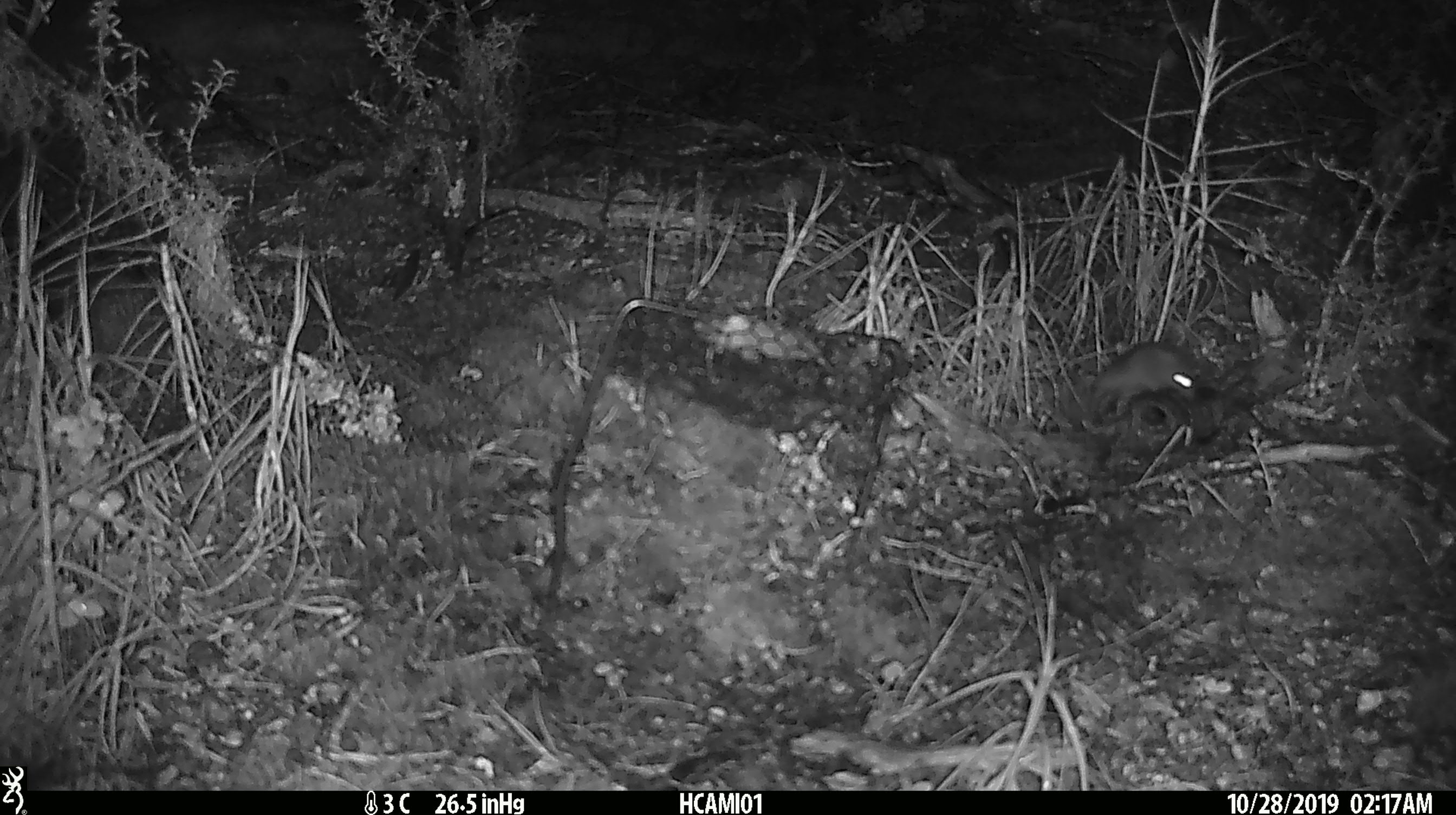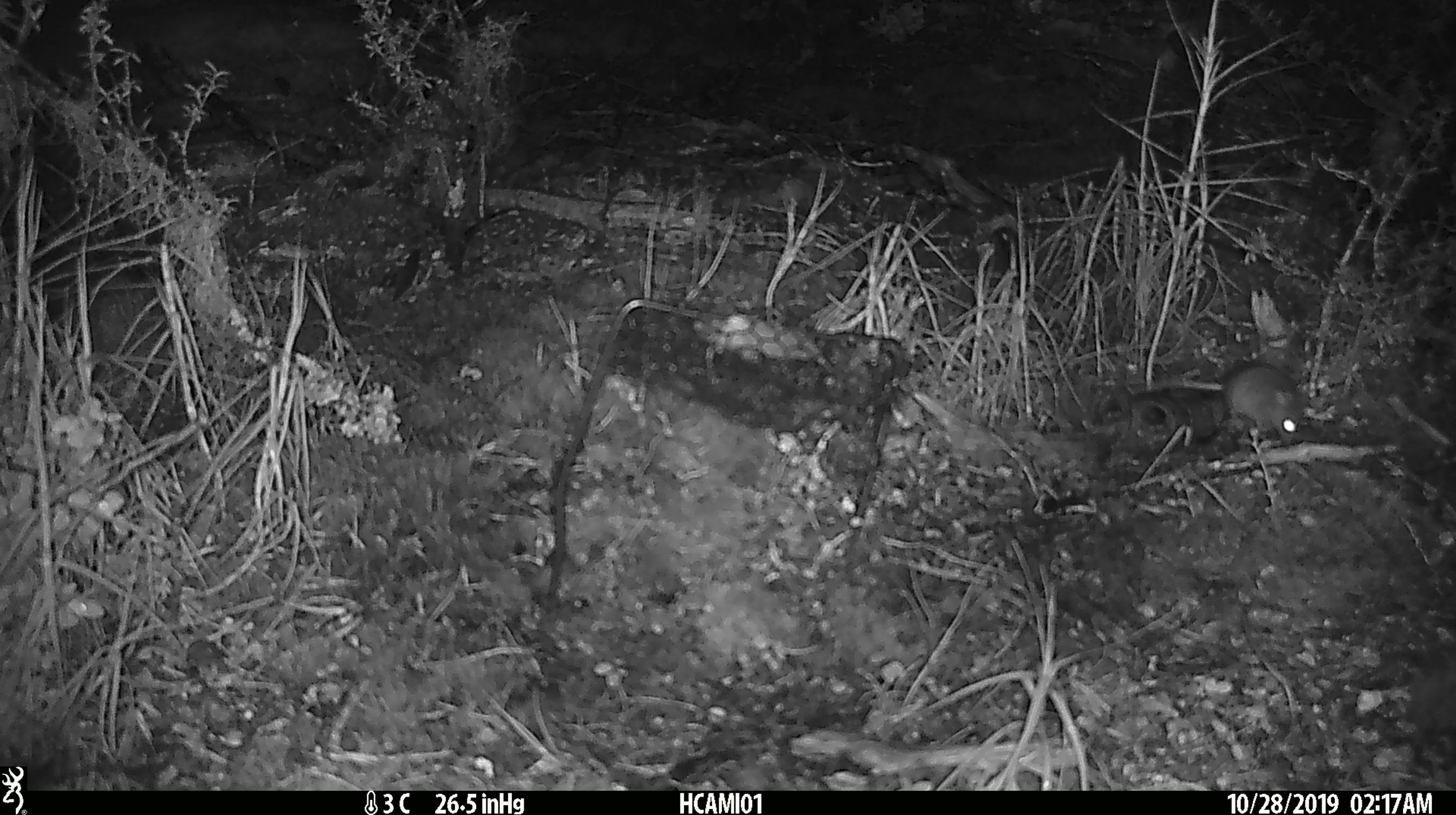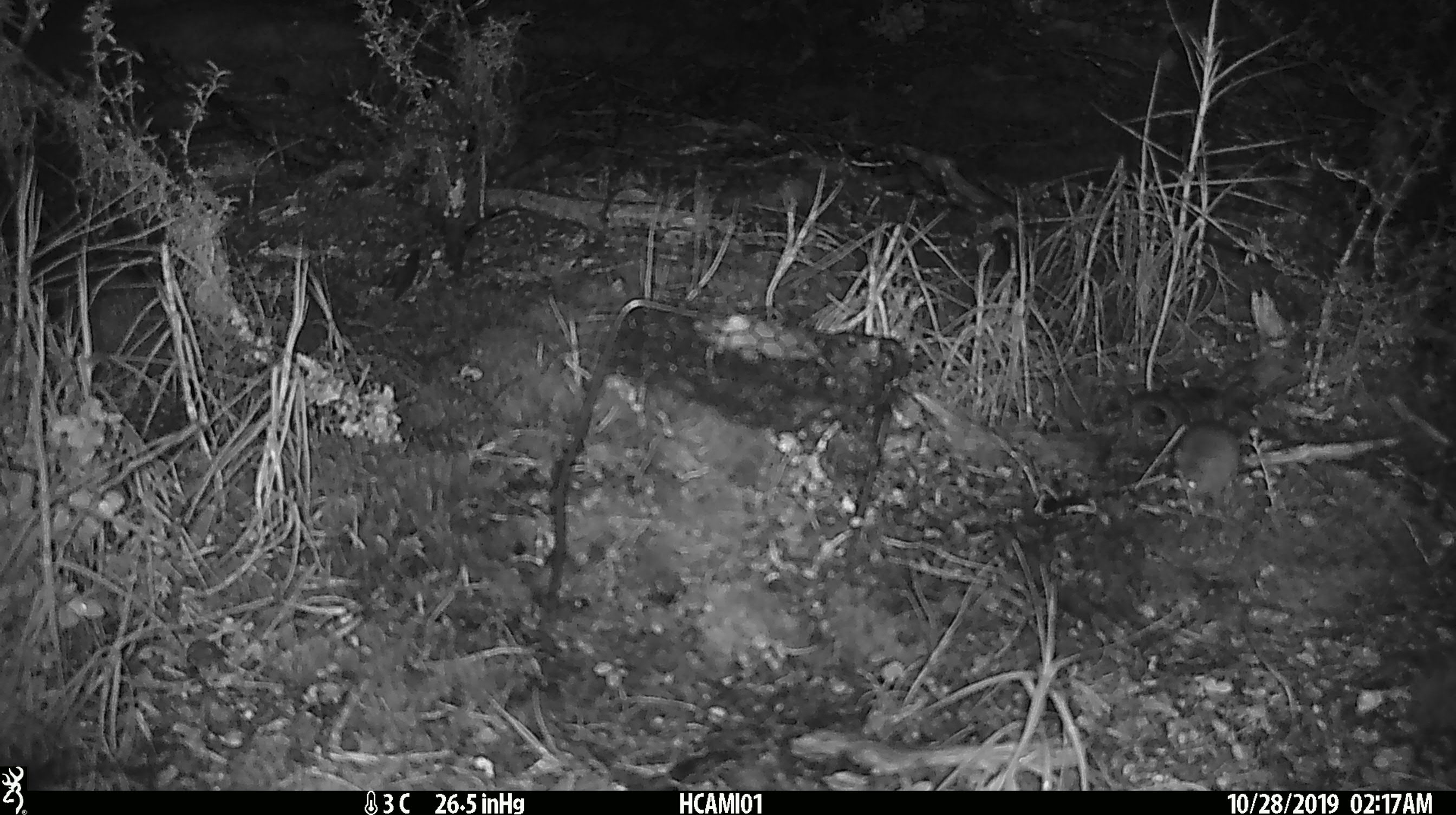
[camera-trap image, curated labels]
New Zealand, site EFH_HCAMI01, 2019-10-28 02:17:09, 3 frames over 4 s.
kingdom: Animalia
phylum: Chordata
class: Mammalia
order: Rodentia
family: Muridae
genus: Mus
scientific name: Mus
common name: mouse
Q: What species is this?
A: Mouse (Mus).